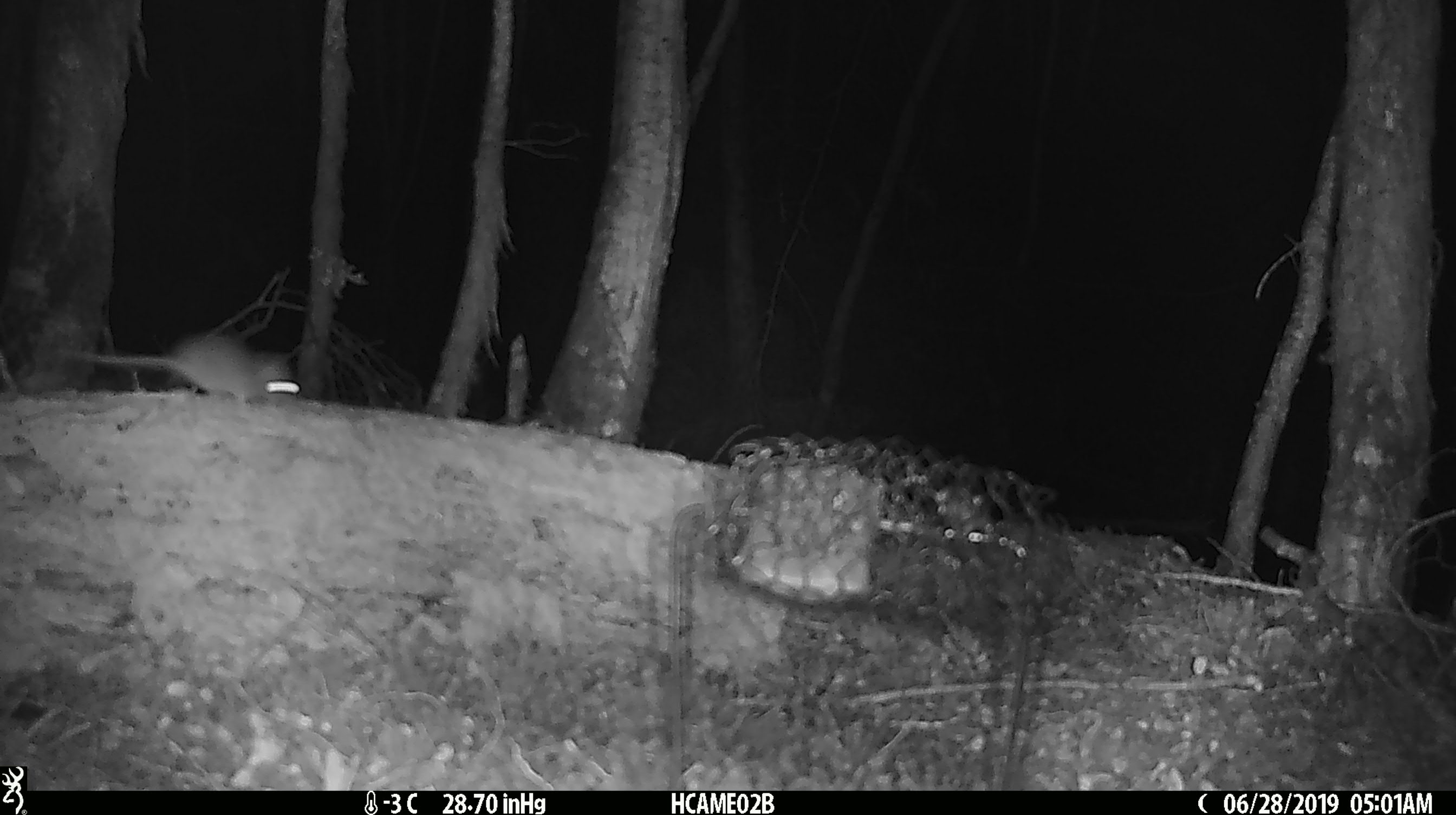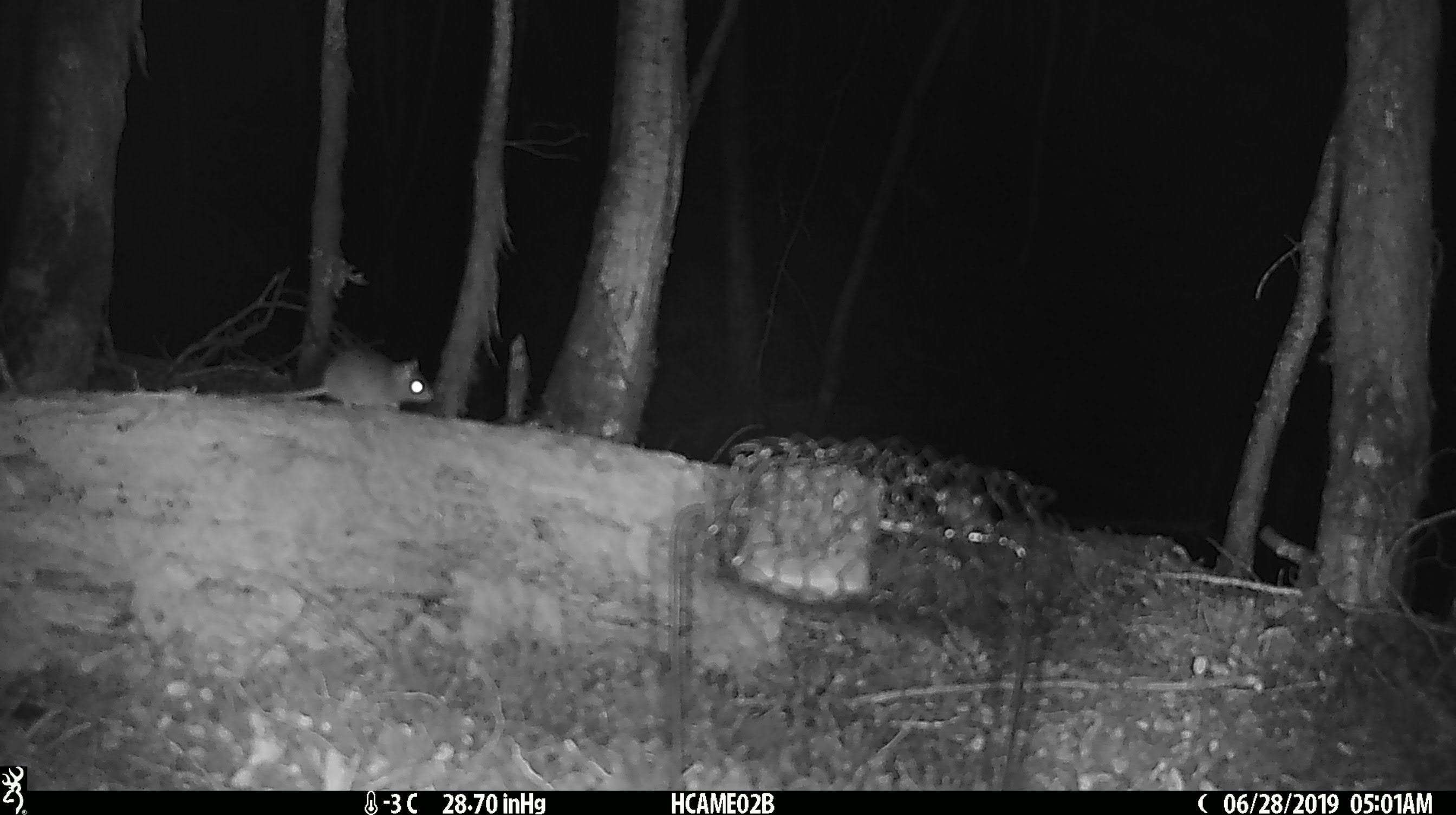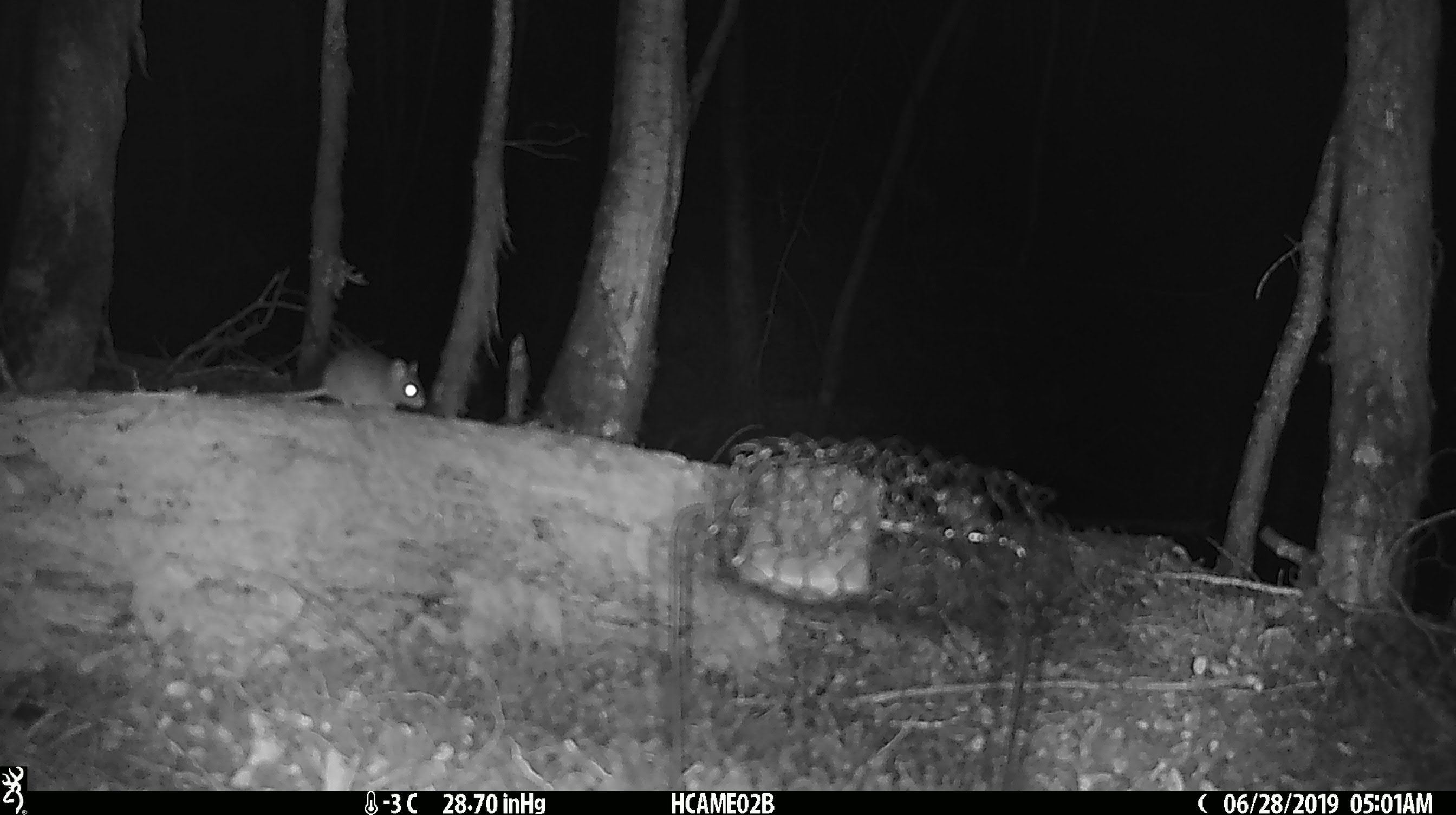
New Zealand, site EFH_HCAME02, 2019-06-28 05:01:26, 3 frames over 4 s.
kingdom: Animalia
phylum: Chordata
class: Mammalia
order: Rodentia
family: Muridae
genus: Mus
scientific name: Mus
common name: mouse